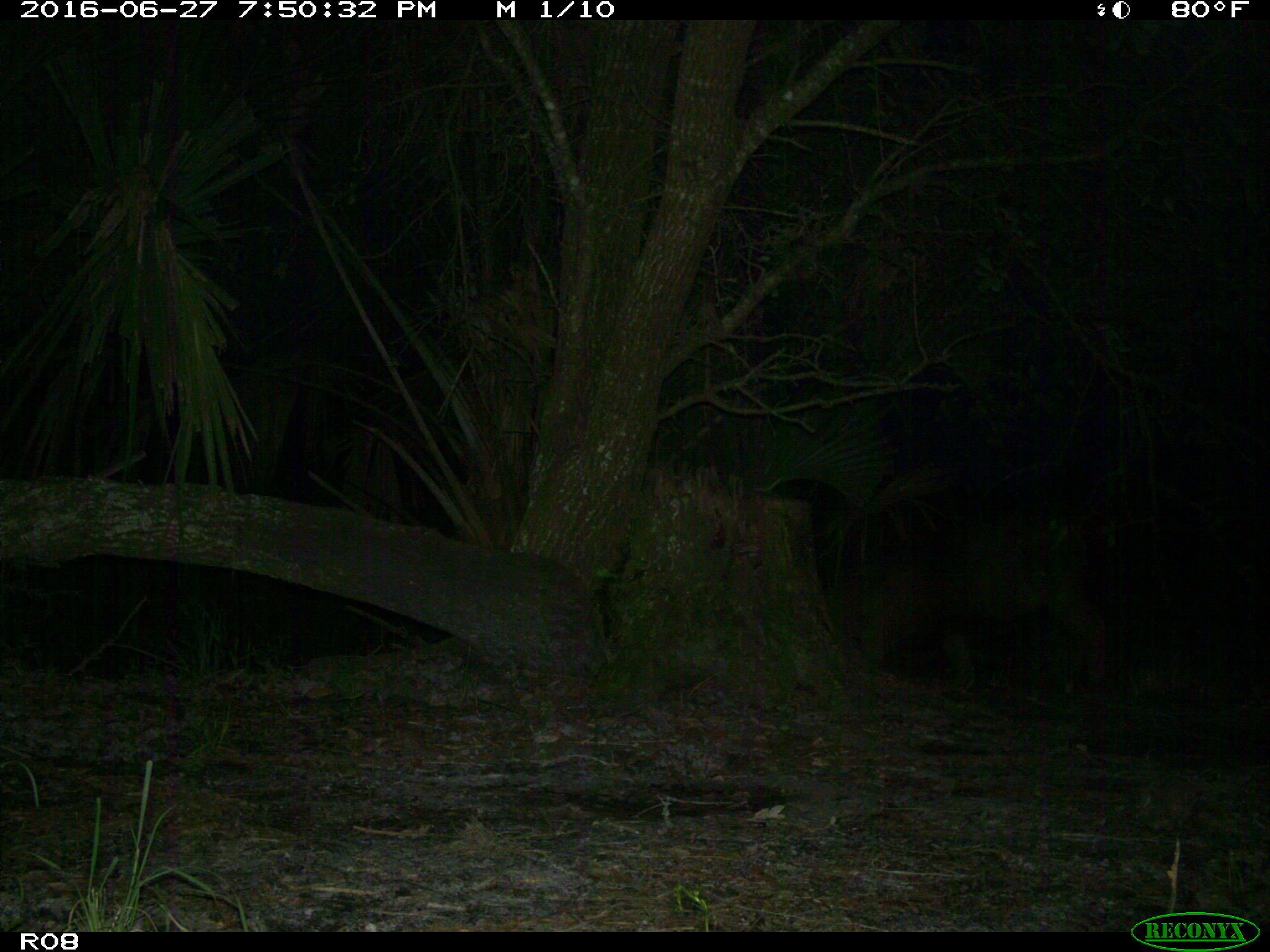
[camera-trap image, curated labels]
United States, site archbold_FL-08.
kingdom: Animalia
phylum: Chordata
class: Mammalia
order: Artiodactyla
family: Suidae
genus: Sus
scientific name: Sus scrofa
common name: wild boar